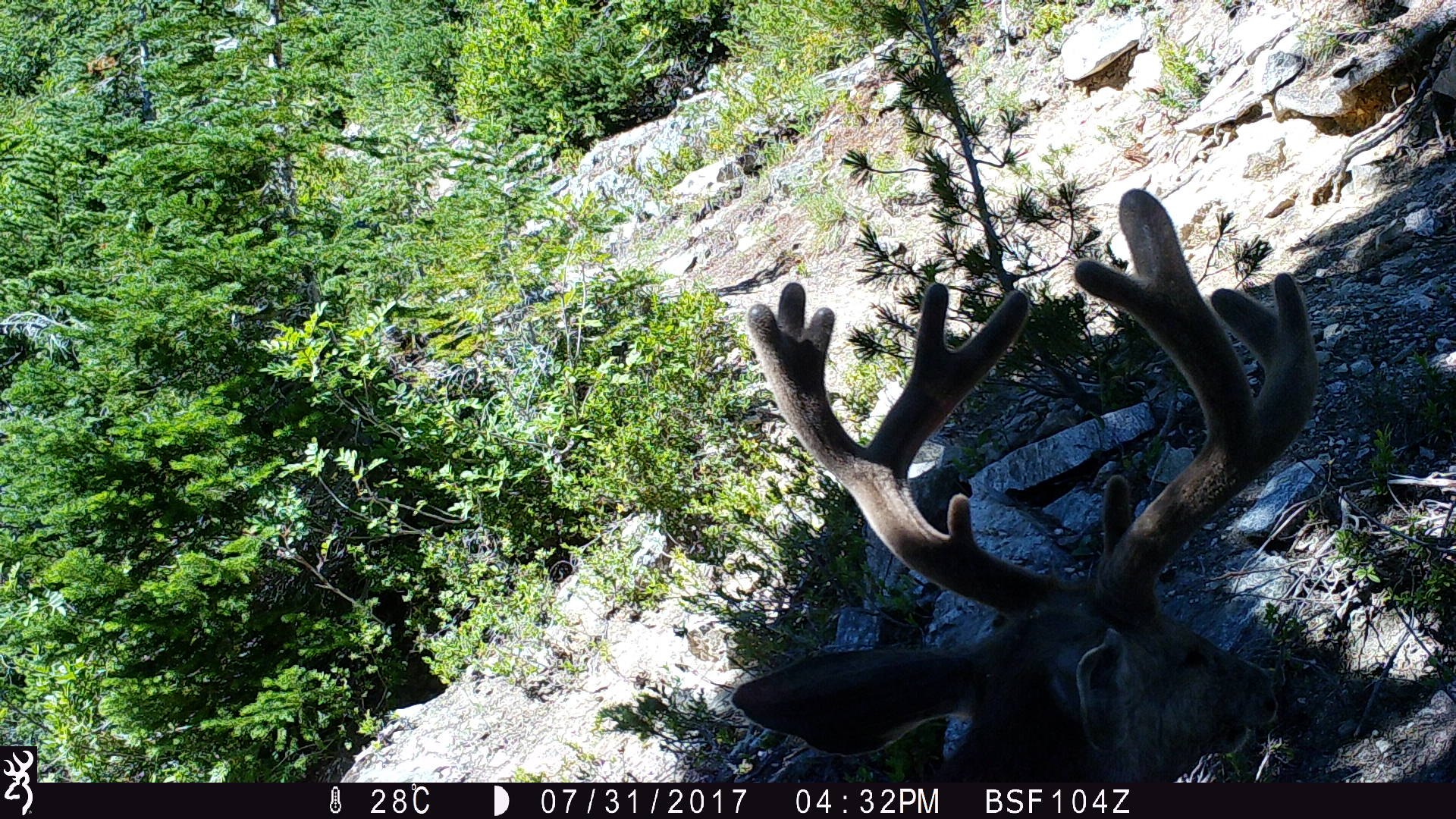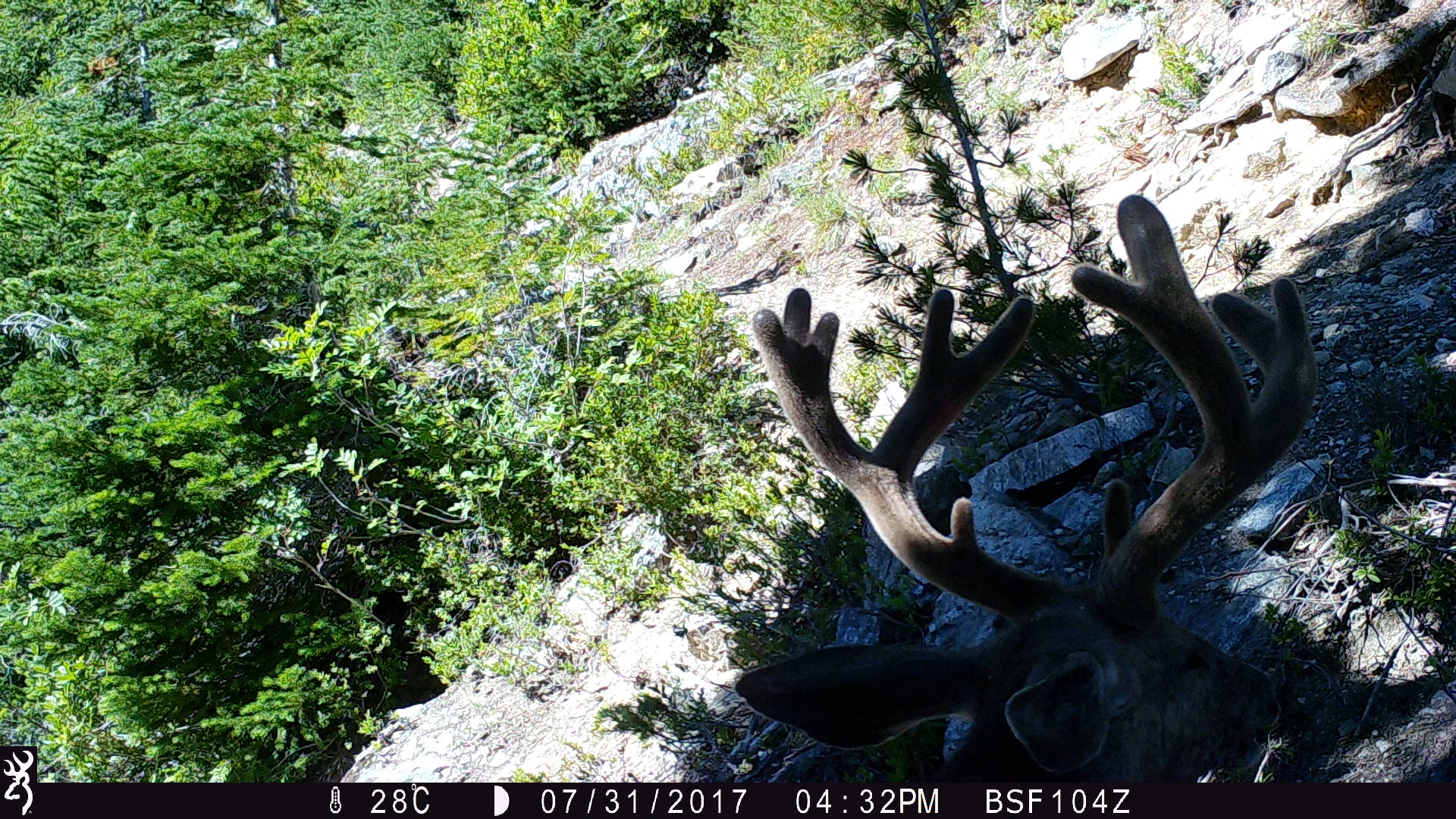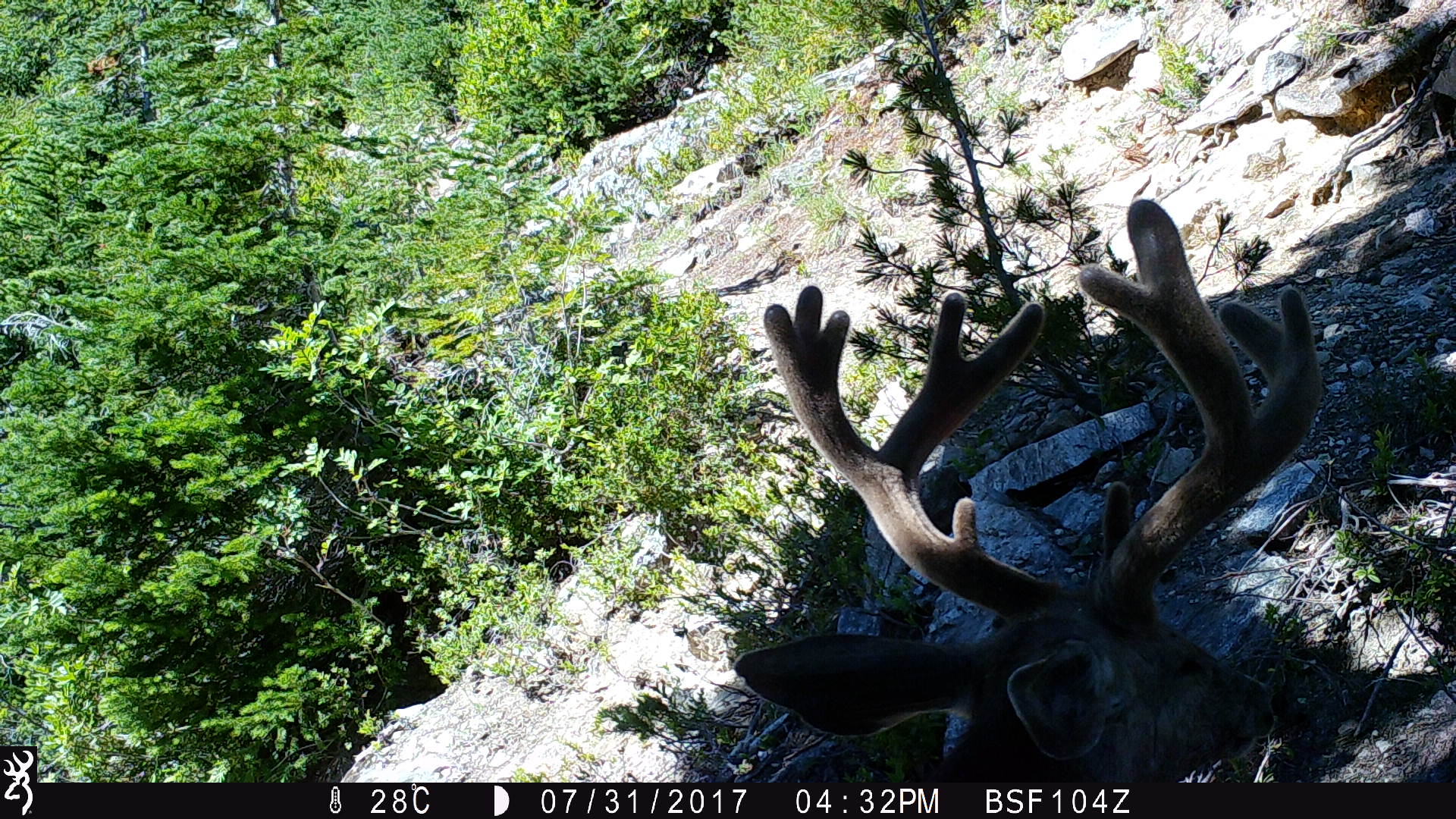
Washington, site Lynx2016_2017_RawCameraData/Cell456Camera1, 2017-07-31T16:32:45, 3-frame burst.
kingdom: Animalia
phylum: Chordata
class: Mammalia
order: Artiodactyla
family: Cervidae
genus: Odocoileus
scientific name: Odocoileus hemionus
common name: mule deer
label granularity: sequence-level